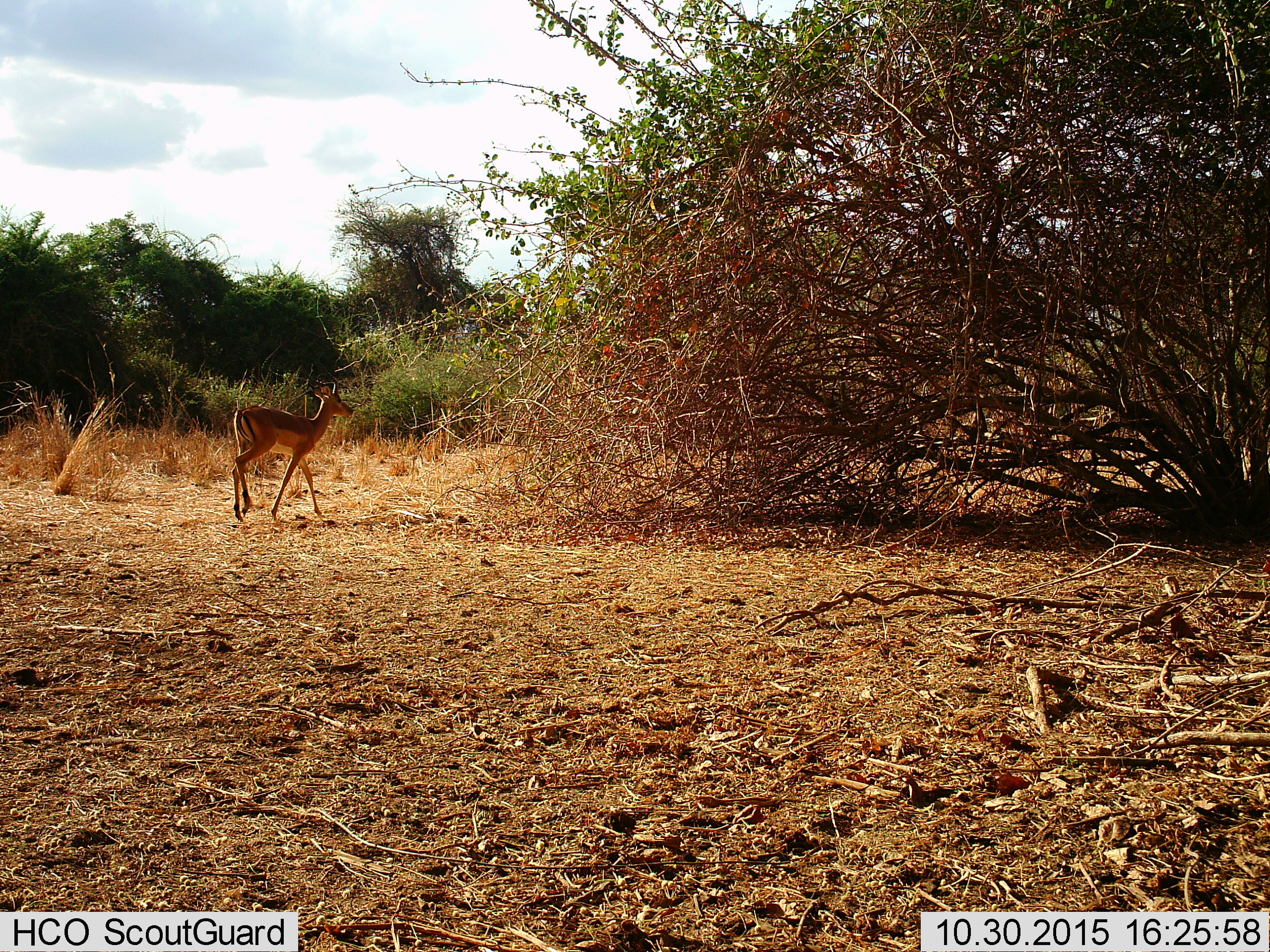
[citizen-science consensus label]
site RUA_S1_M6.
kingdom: Animalia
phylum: Chordata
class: Mammalia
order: Artiodactyla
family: Bovidae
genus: Aepyceros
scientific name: Aepyceros melampus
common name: impala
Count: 1.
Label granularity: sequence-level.